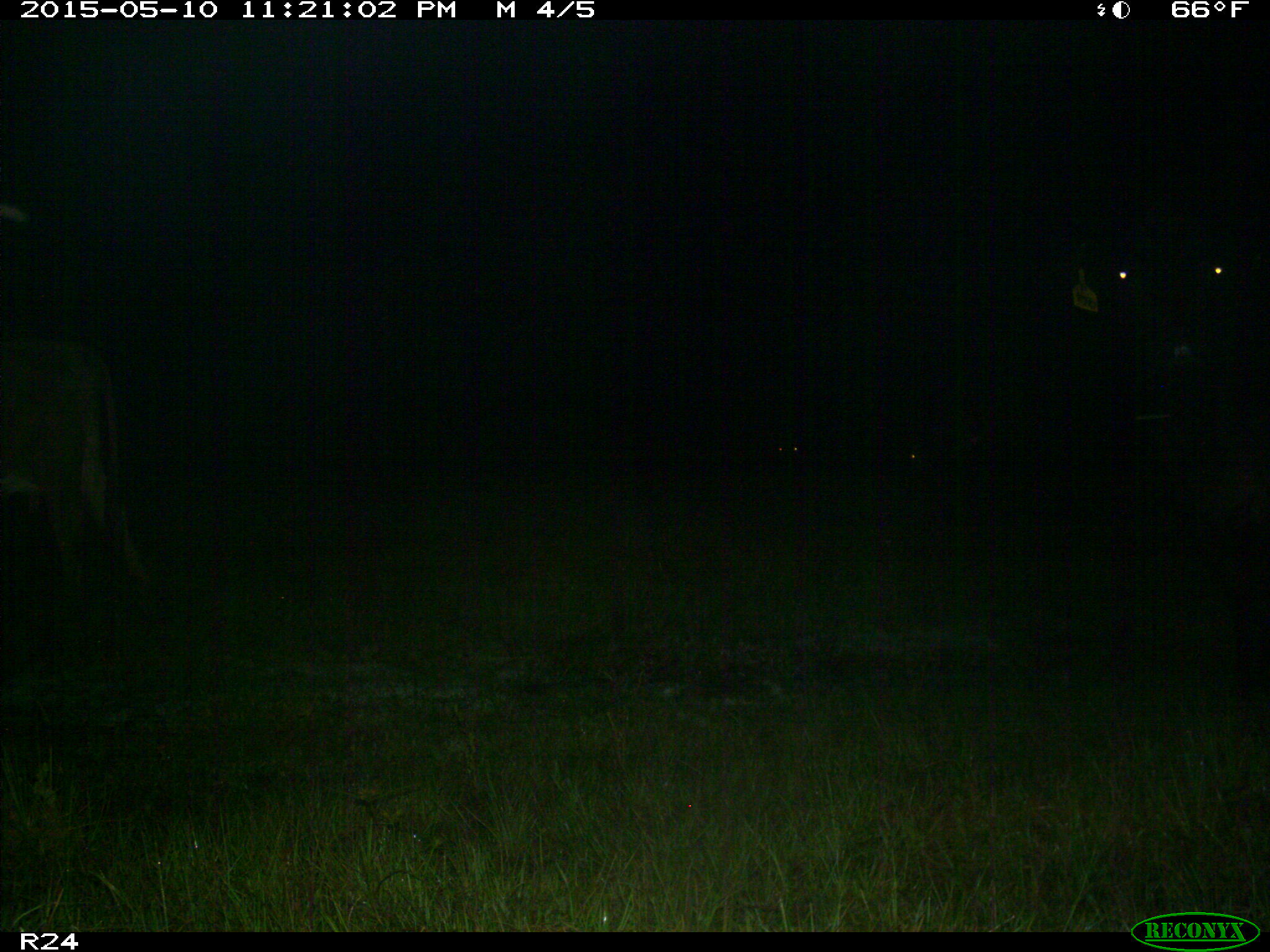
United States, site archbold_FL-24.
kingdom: Animalia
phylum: Chordata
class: Mammalia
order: Artiodactyla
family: Bovidae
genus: Bos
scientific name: Bos taurus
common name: domestic cow